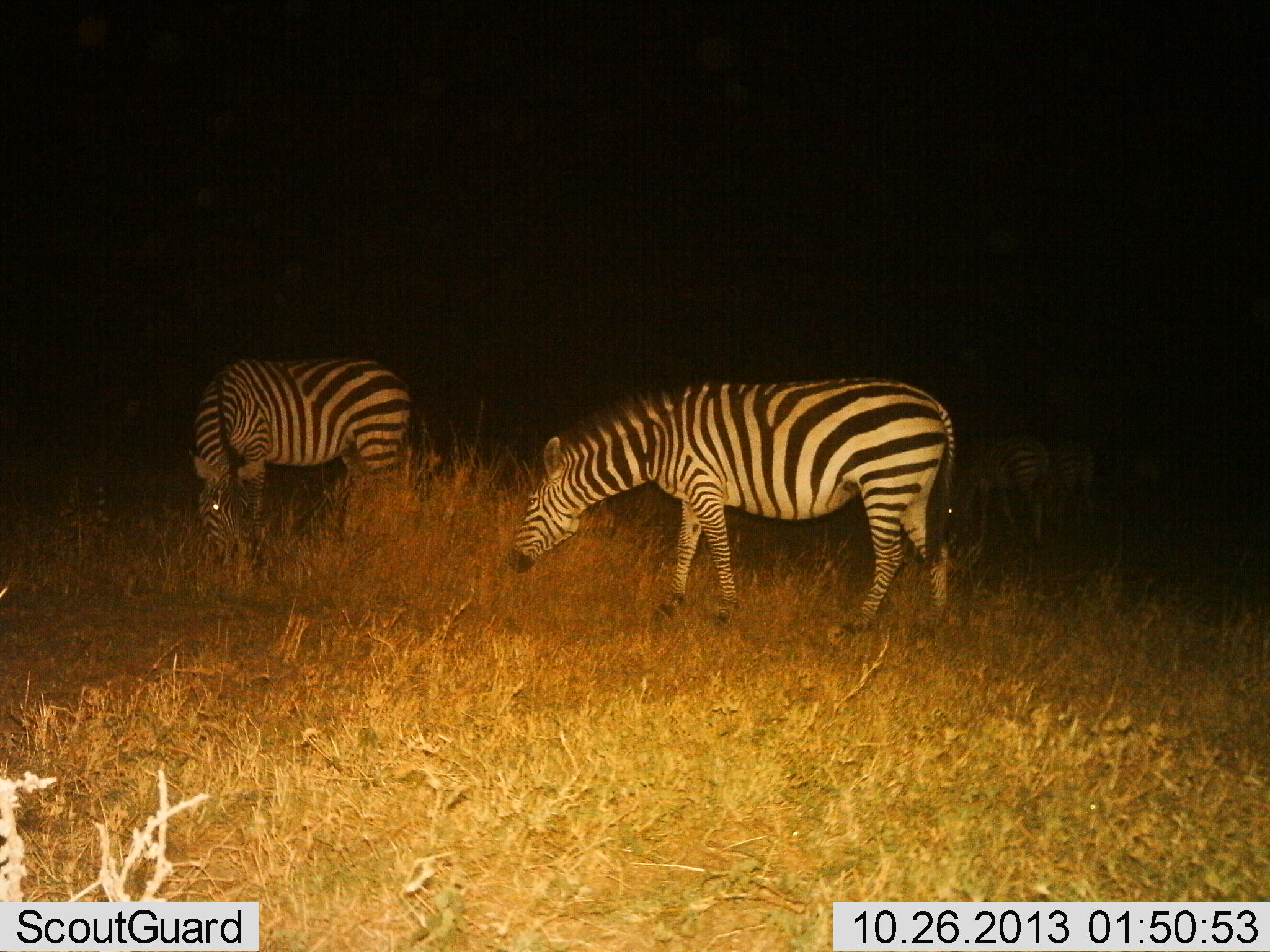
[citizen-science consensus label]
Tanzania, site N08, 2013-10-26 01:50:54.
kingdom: Animalia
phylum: Chordata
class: Mammalia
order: Perissodactyla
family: Equidae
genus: Equus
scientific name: Equus quagga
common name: plains zebra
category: zebra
Zebra (plains zebra) (Equus quagga), count 4. Behavior (volunteer vote fractions): standing 36%, resting 0%, moving 0%, interacting 0%. Young present (vote fraction): 0%. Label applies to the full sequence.